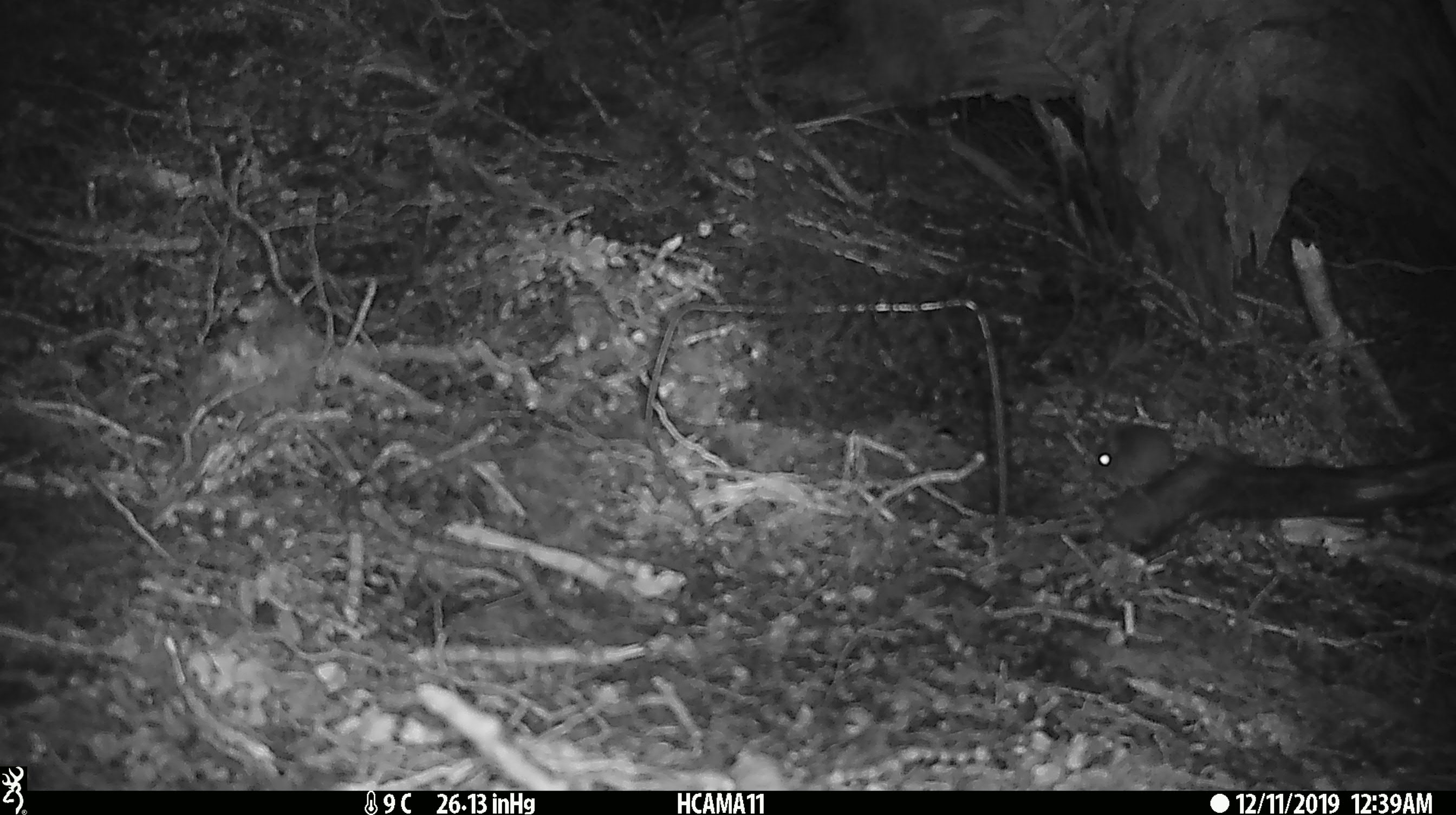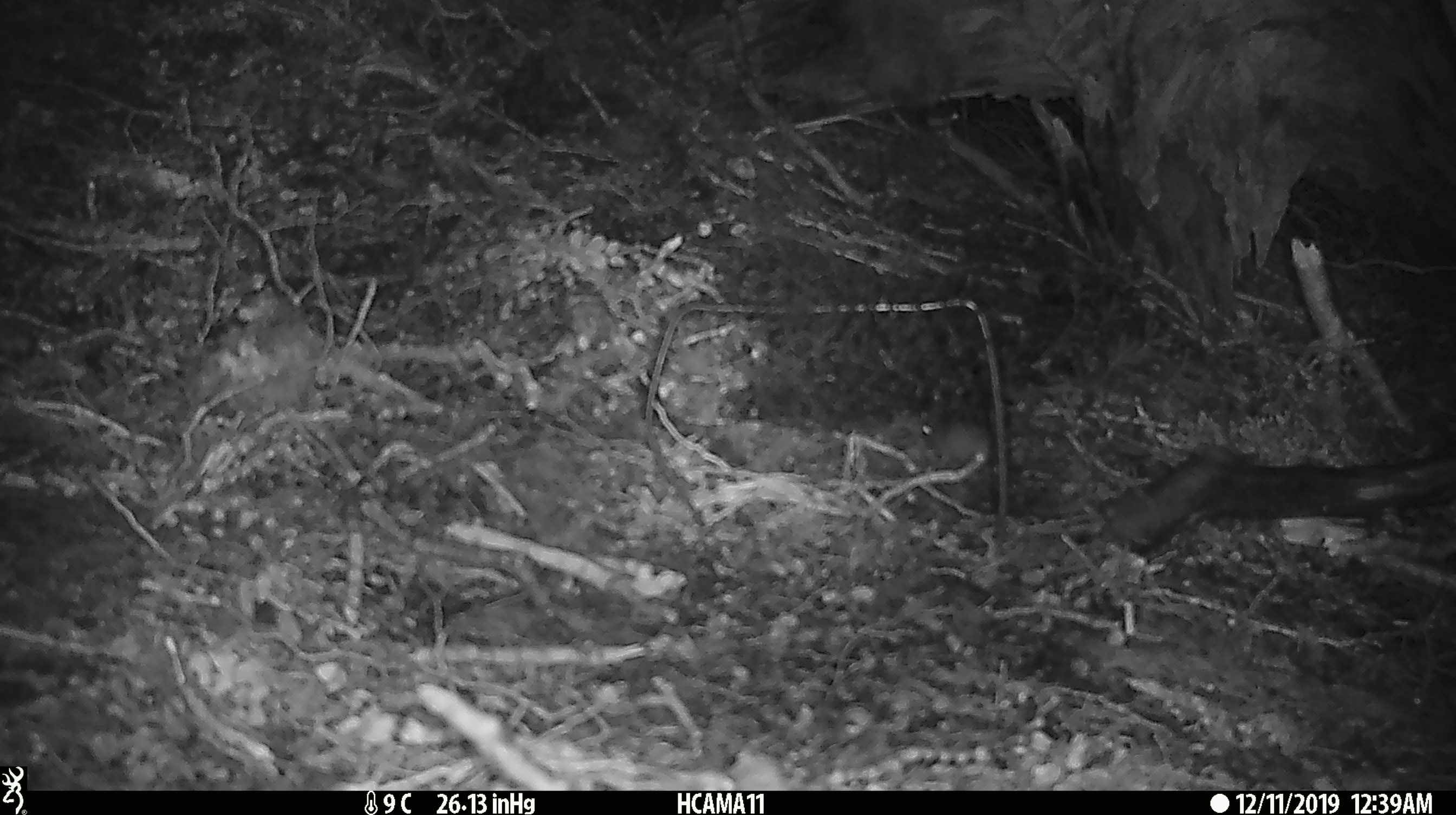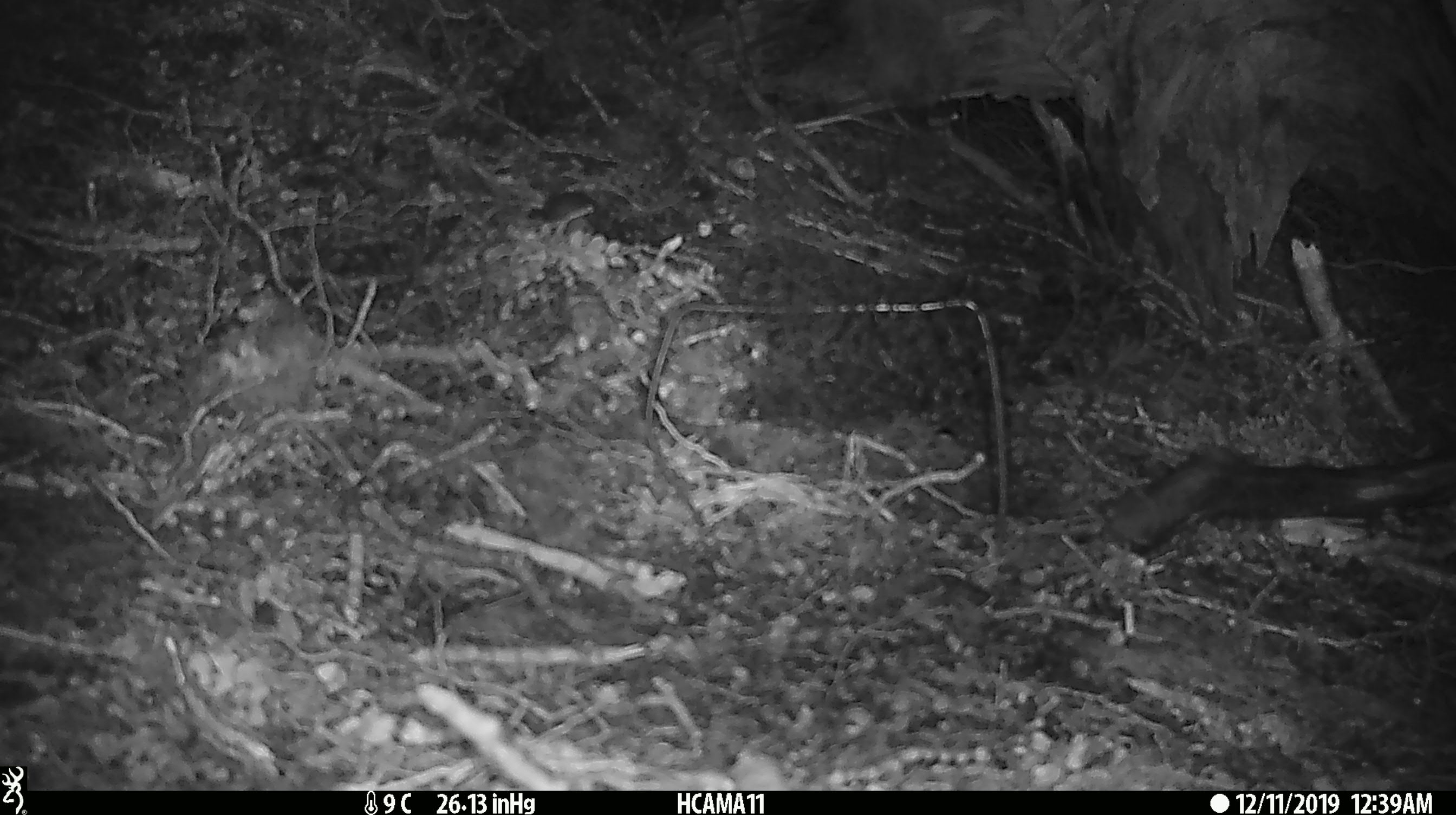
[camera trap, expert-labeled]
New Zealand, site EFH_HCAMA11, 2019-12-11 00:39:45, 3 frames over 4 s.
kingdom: Animalia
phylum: Chordata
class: Mammalia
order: Rodentia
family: Muridae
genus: Mus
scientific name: Mus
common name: mouse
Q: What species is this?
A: Mouse (Mus).